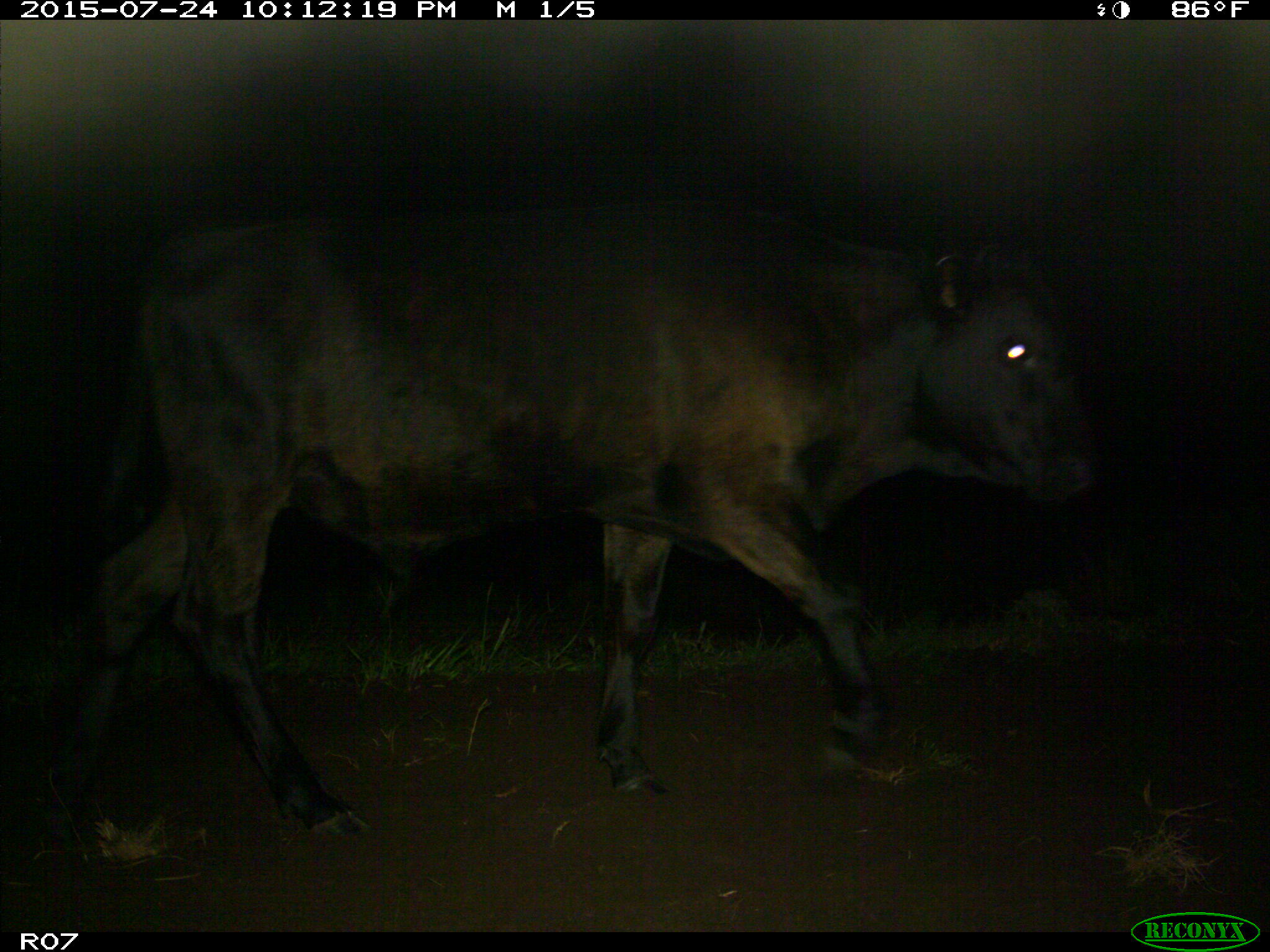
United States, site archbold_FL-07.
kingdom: Animalia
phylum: Chordata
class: Mammalia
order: Artiodactyla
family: Bovidae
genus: Bos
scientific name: Bos taurus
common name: domestic cow